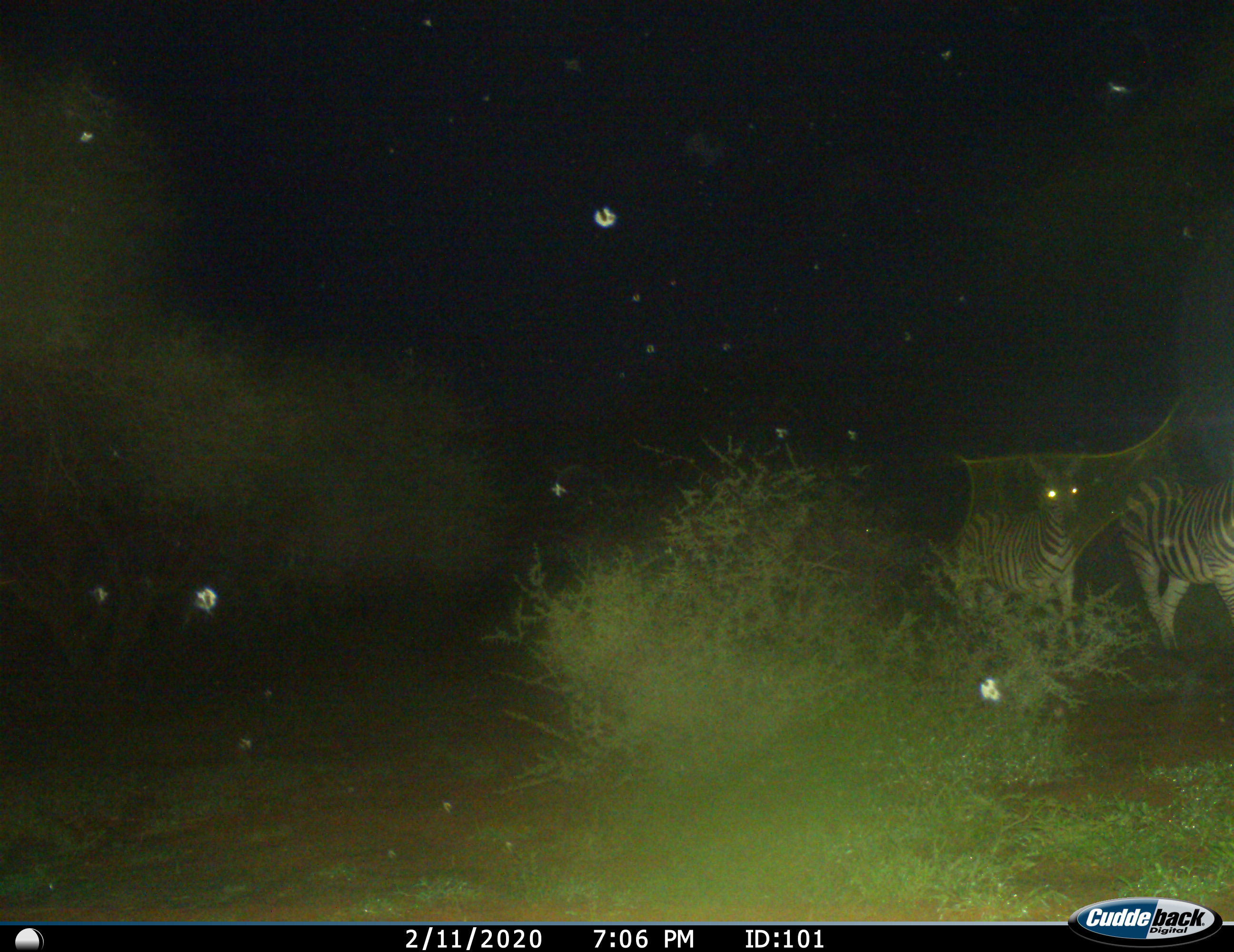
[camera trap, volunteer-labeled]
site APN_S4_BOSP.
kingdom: Animalia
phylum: Chordata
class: Mammalia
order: Perissodactyla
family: Equidae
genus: Equus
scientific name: Equus quagga burchellii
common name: burchell's zebra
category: zebraburchells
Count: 2.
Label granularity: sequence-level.